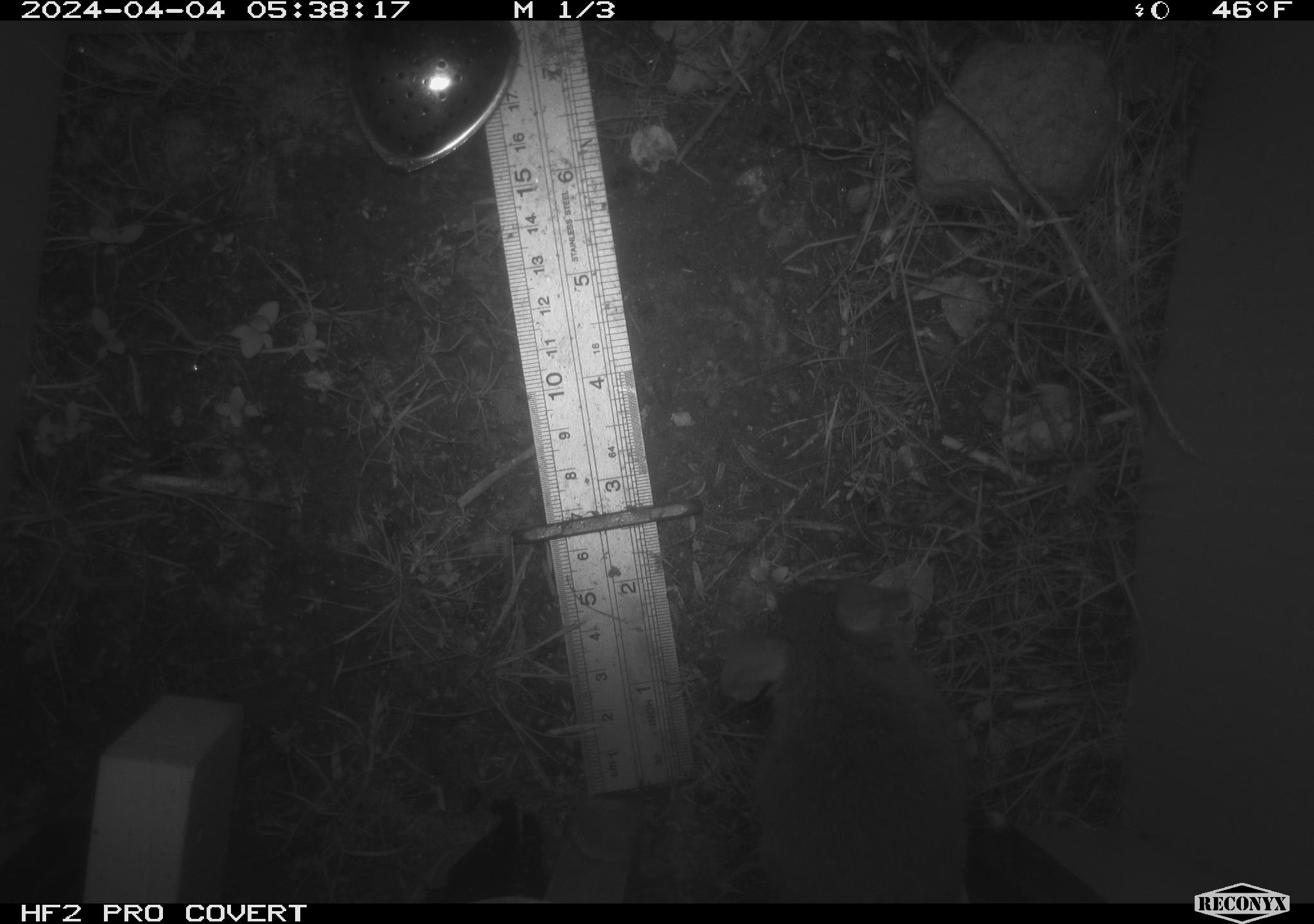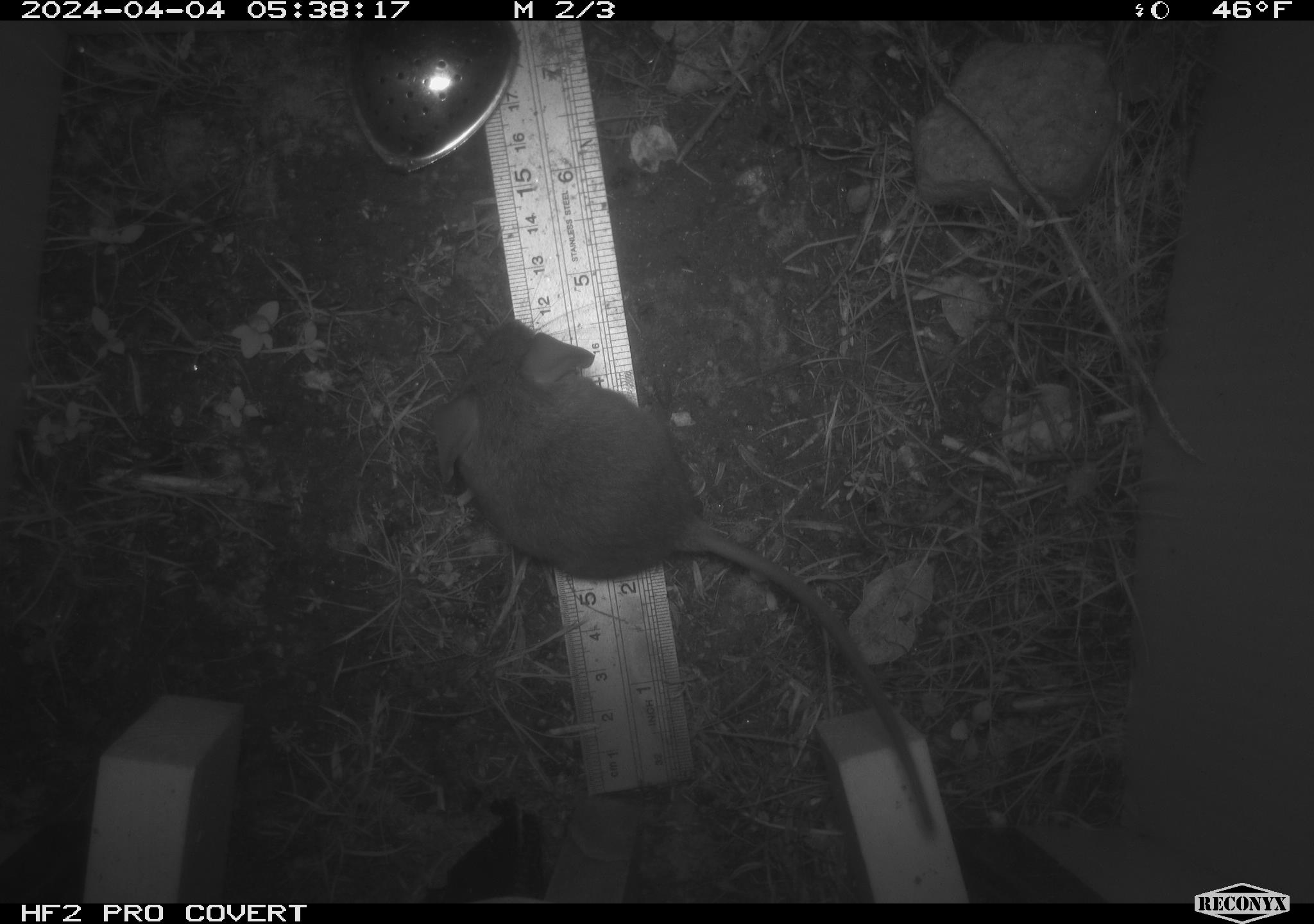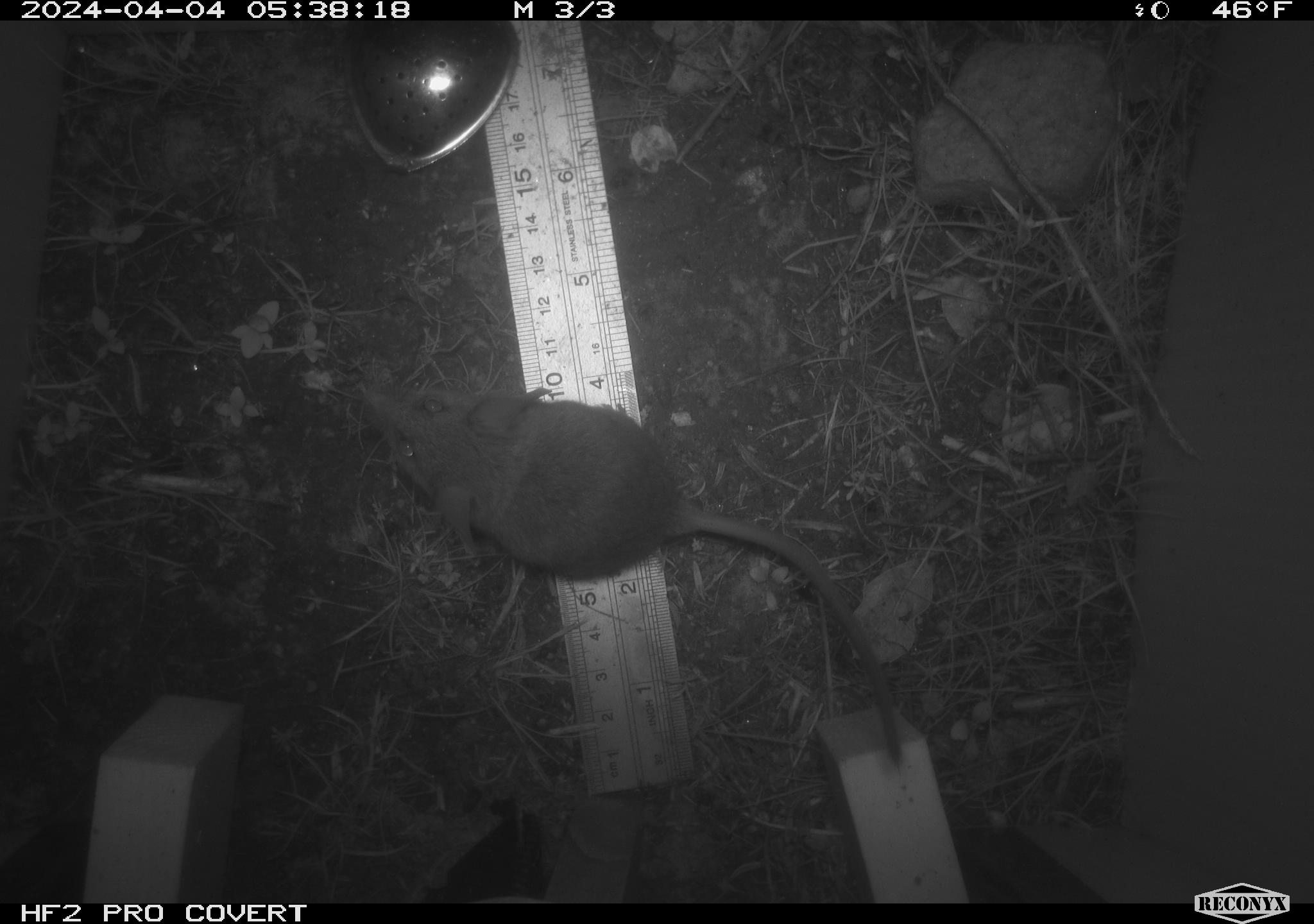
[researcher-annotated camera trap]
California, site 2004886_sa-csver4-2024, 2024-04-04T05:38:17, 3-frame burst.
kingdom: Animalia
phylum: Chordata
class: Mammalia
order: Rodentia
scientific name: Rodentia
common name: mouse species